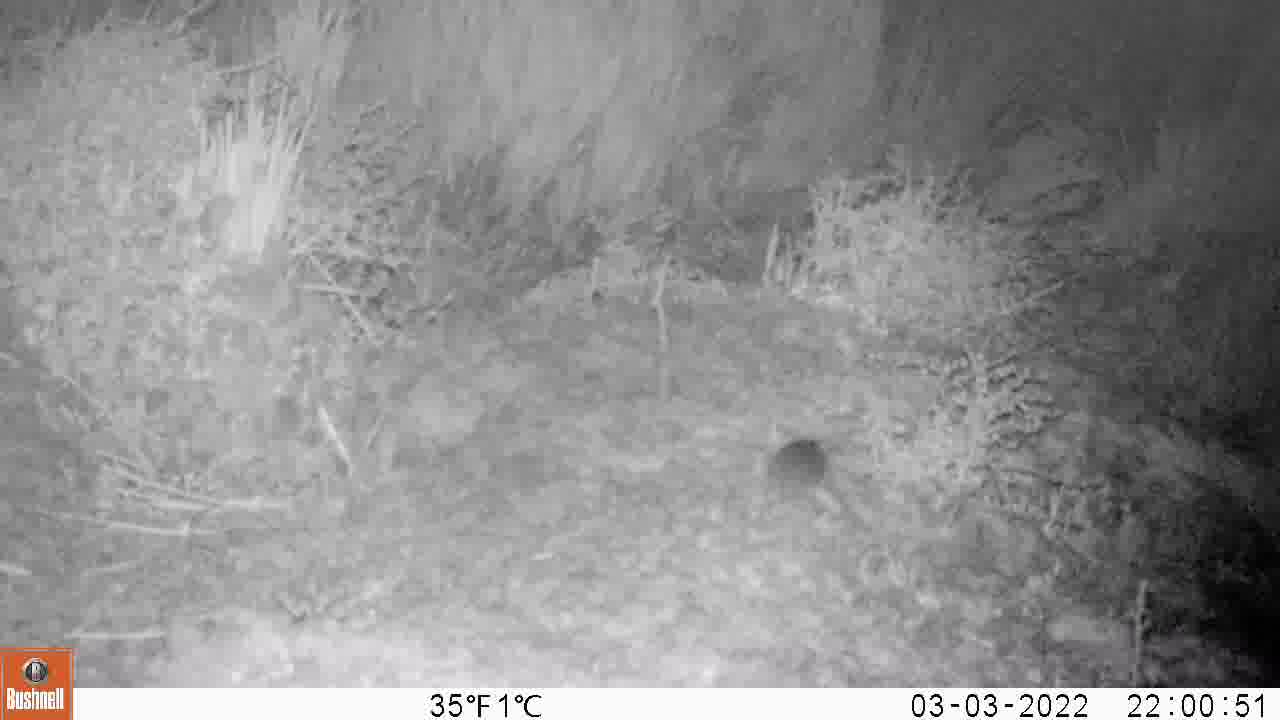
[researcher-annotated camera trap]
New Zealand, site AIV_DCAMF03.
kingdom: Animalia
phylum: Chordata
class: Mammalia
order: Rodentia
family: Muridae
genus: Mus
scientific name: Mus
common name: mouse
Mouse (Mus).